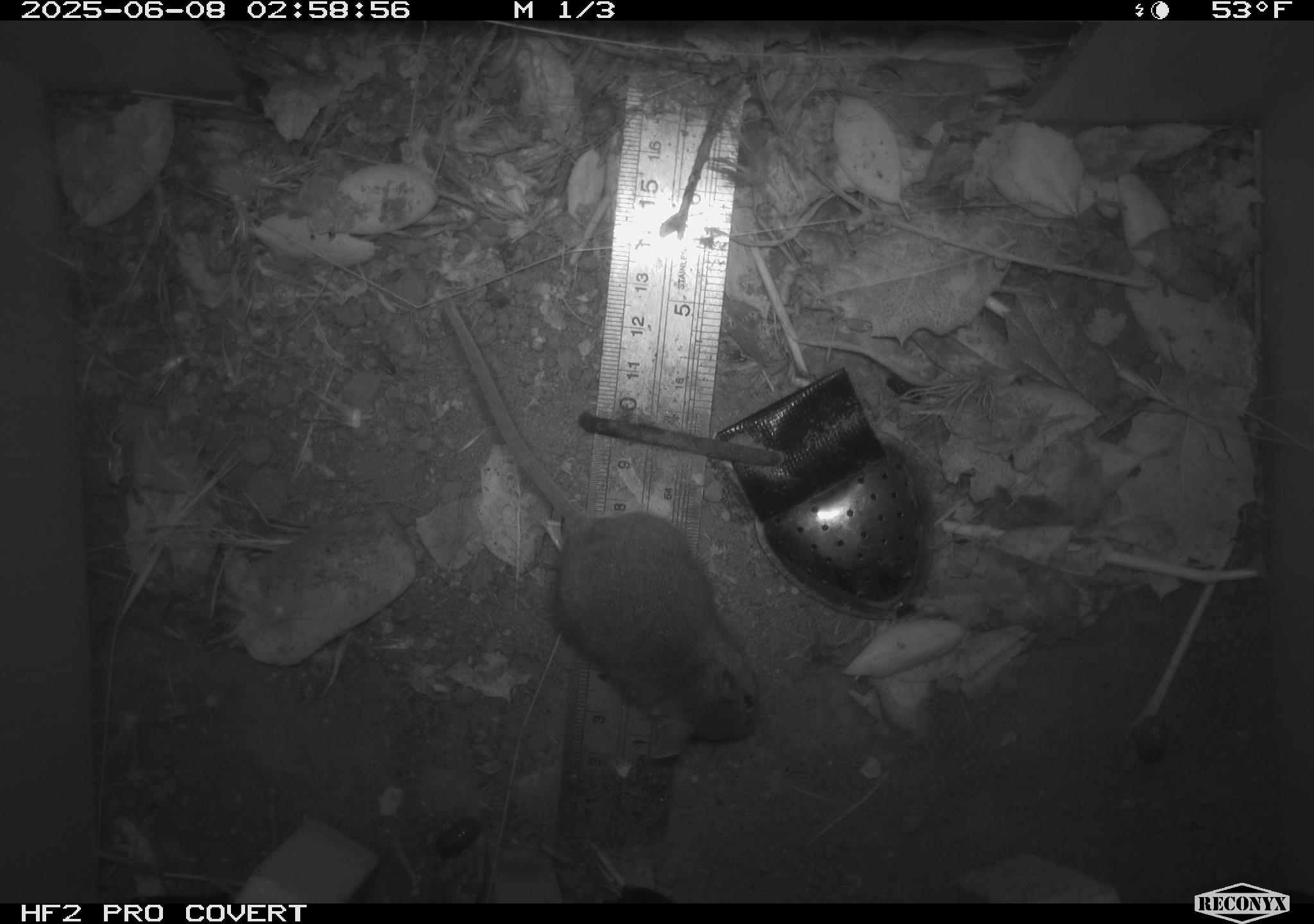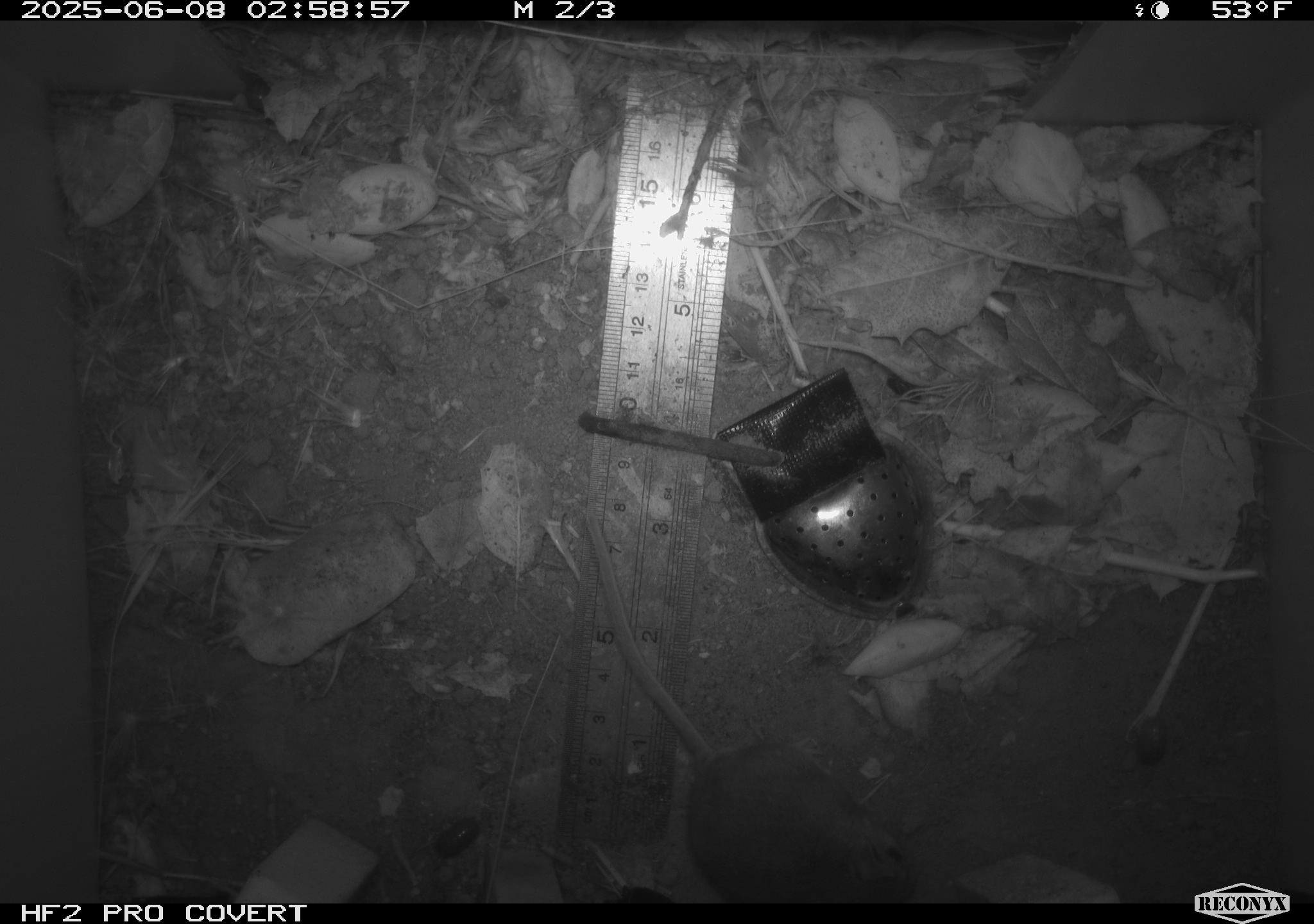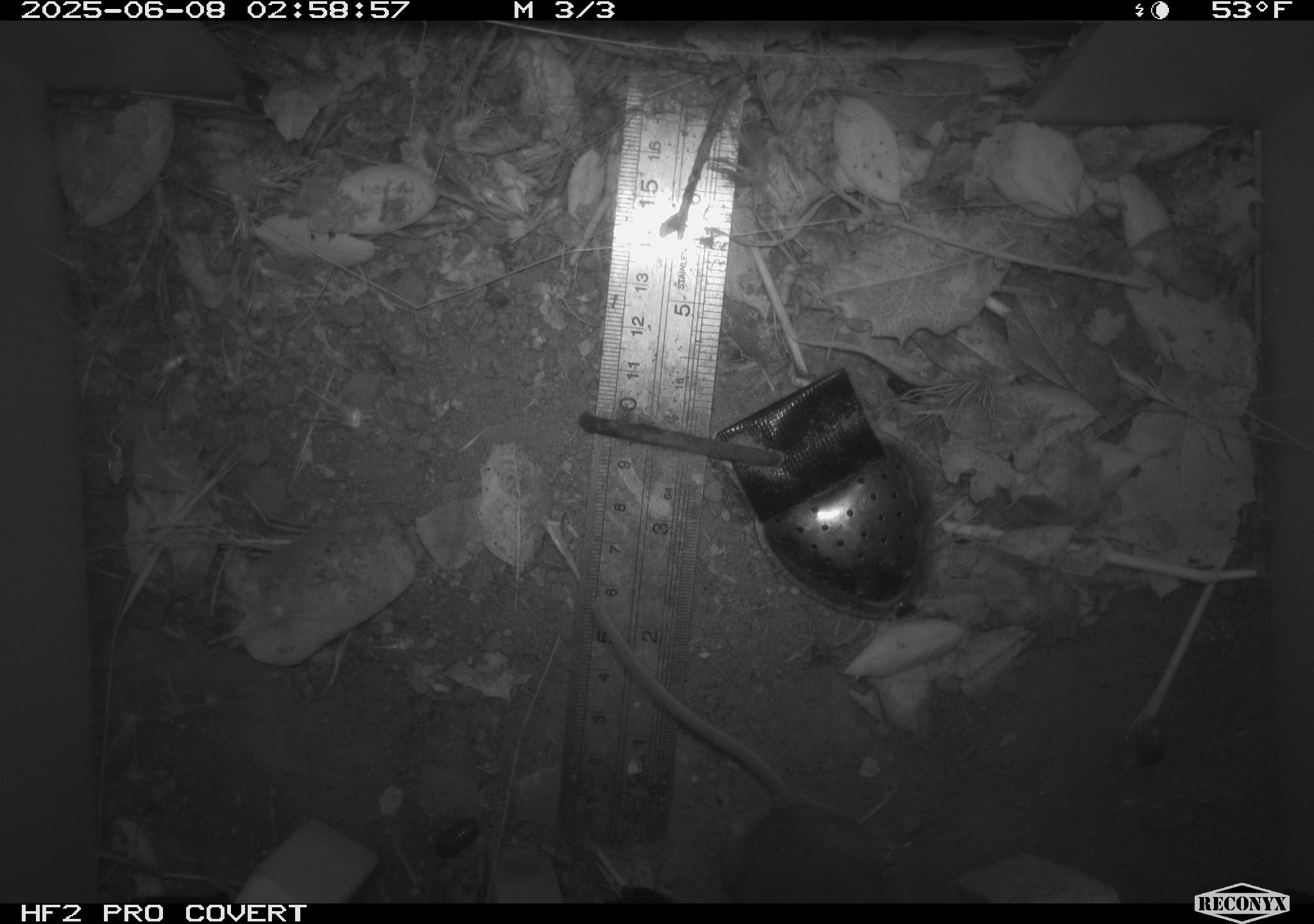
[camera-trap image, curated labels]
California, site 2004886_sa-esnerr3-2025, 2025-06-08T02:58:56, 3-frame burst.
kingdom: Animalia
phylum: Chordata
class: Mammalia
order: Rodentia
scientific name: Rodentia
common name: rodent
Rodent (Rodentia).